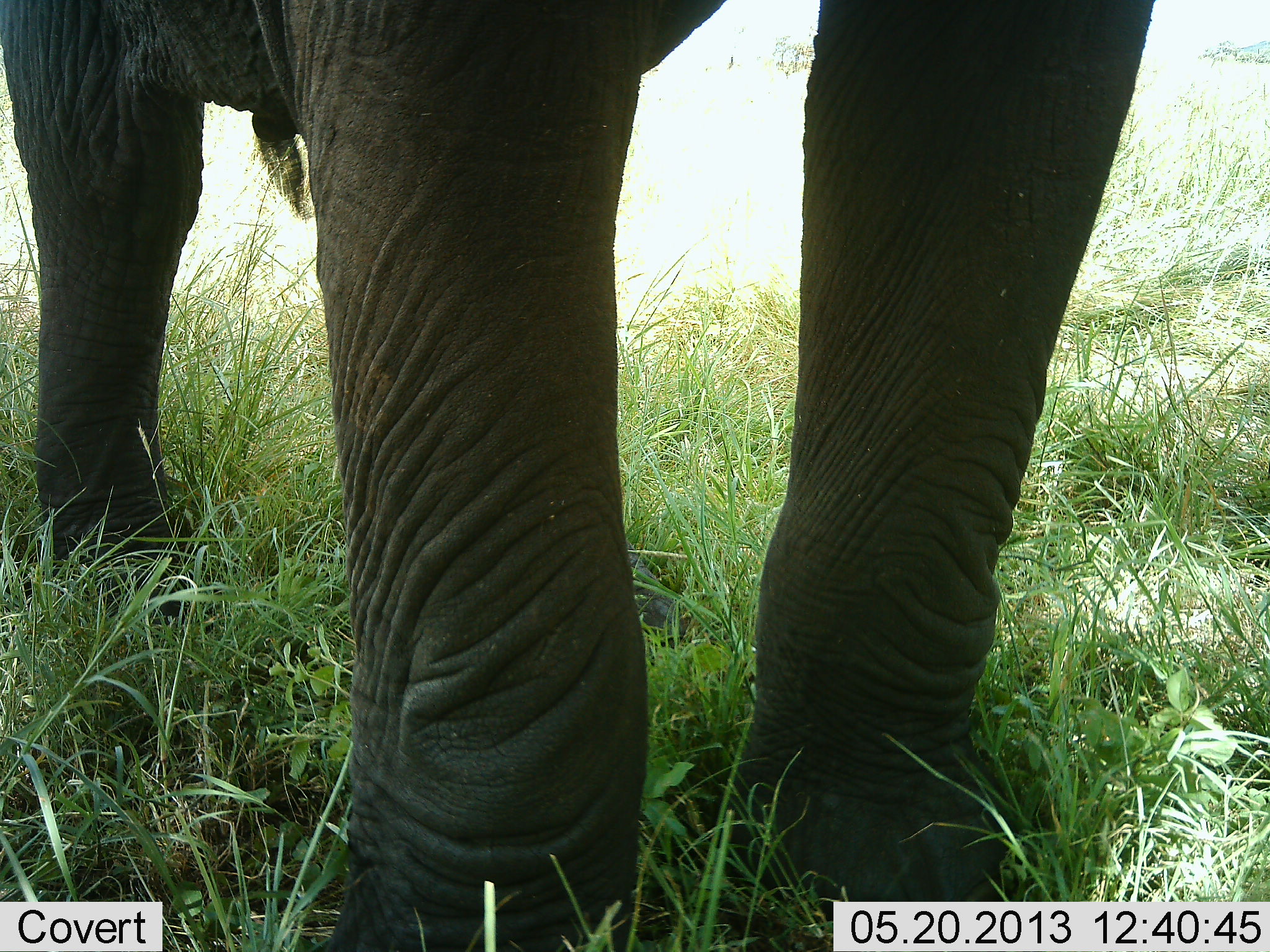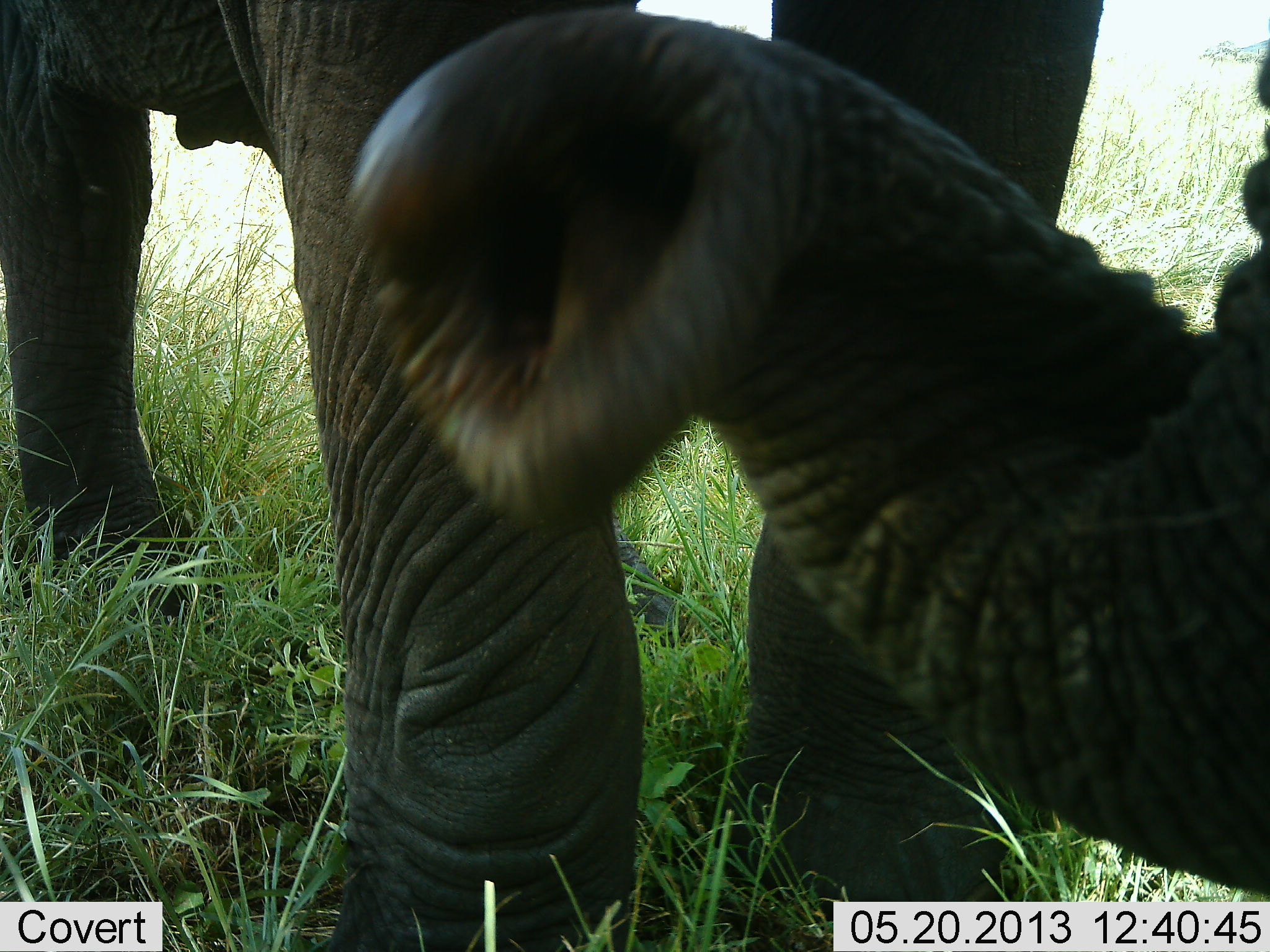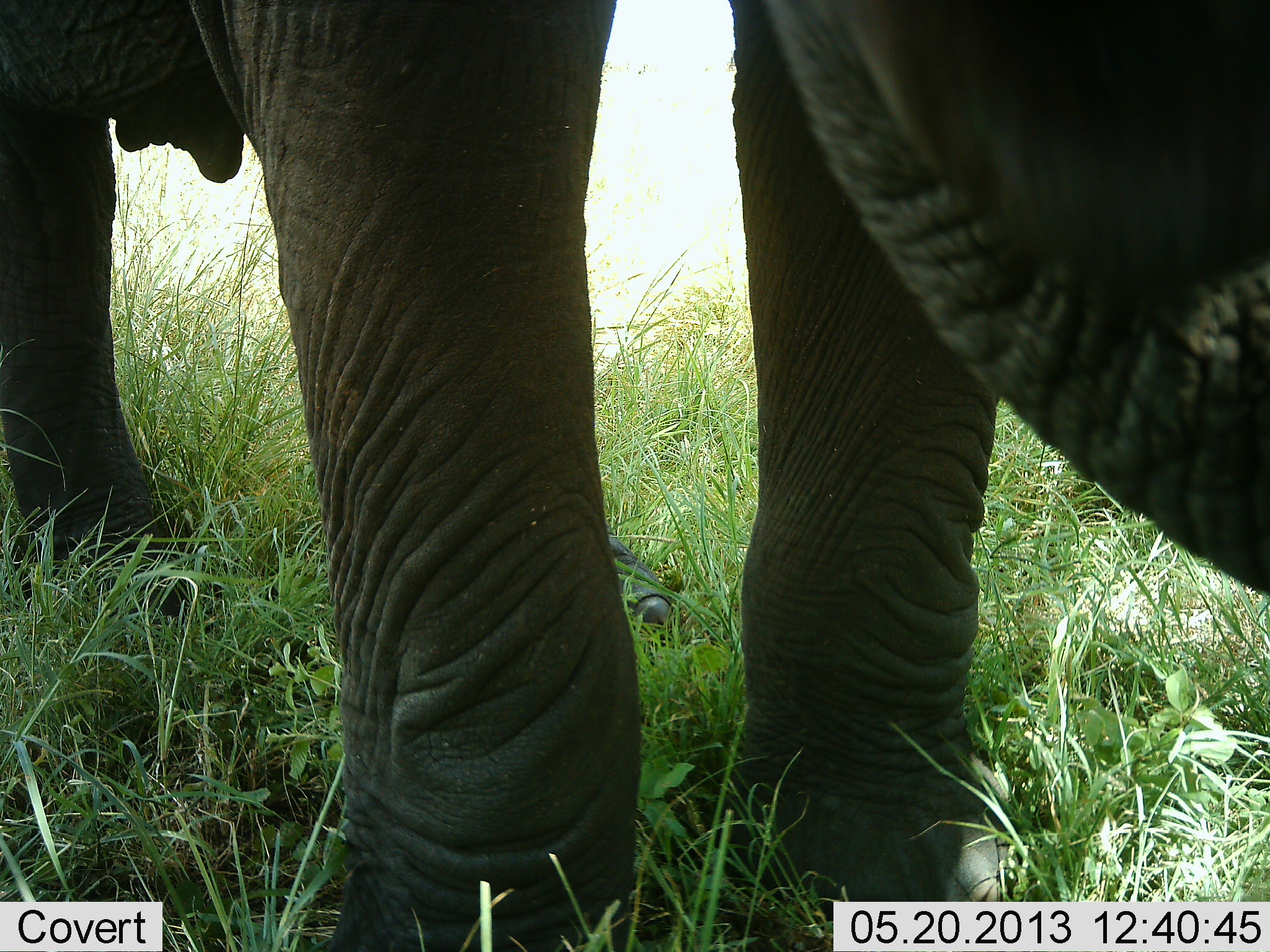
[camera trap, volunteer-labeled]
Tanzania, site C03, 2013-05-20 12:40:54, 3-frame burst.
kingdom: Animalia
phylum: Chordata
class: Mammalia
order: Proboscidea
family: Elephantidae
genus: Loxodonta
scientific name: Loxodonta africana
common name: african bush elephant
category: elephant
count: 1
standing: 90%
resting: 0%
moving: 10%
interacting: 10%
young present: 0%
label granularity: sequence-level